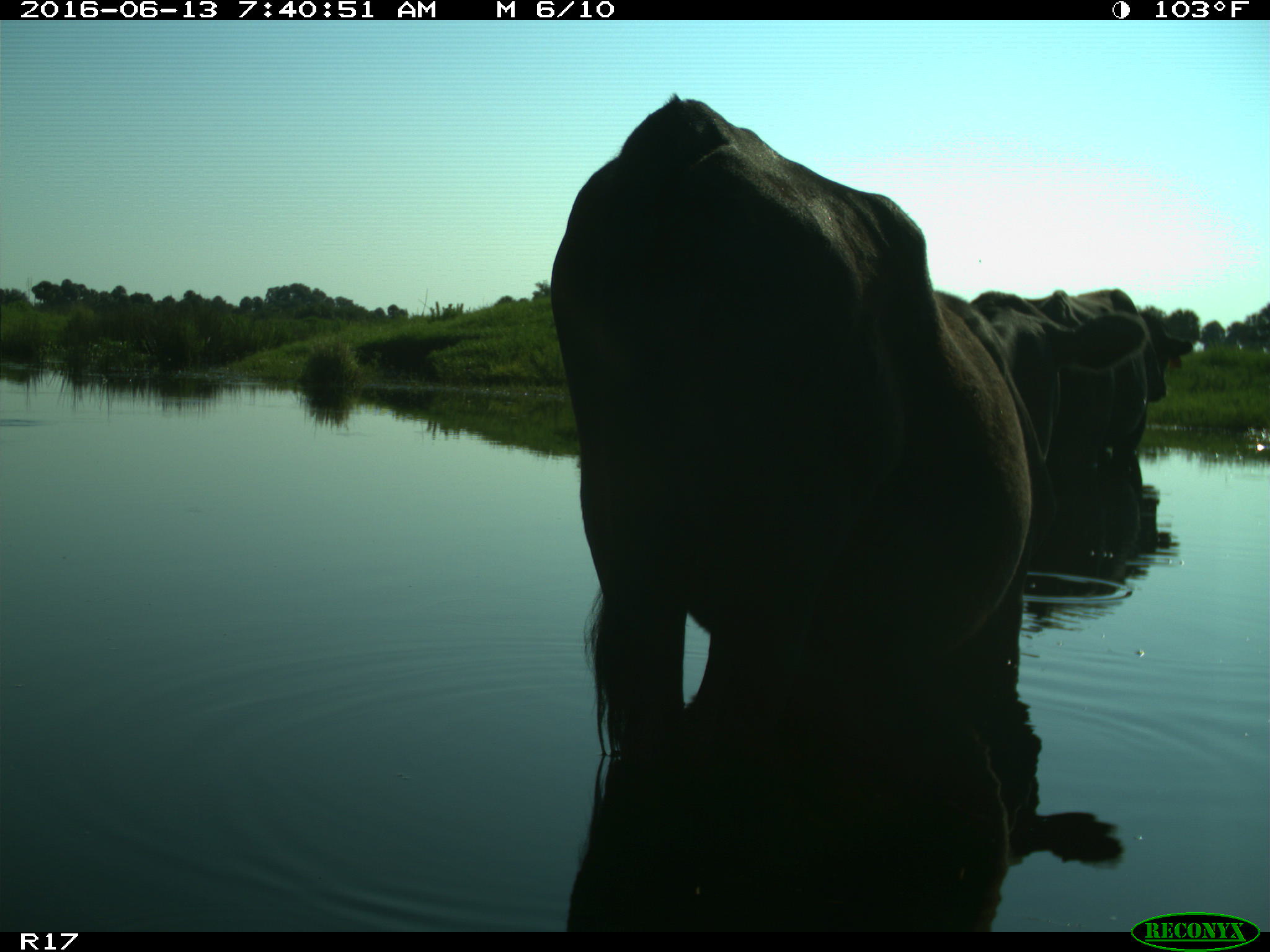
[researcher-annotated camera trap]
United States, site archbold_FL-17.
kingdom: Animalia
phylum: Chordata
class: Mammalia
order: Artiodactyla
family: Bovidae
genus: Bos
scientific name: Bos taurus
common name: domestic cow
Bos taurus (domestic cow).